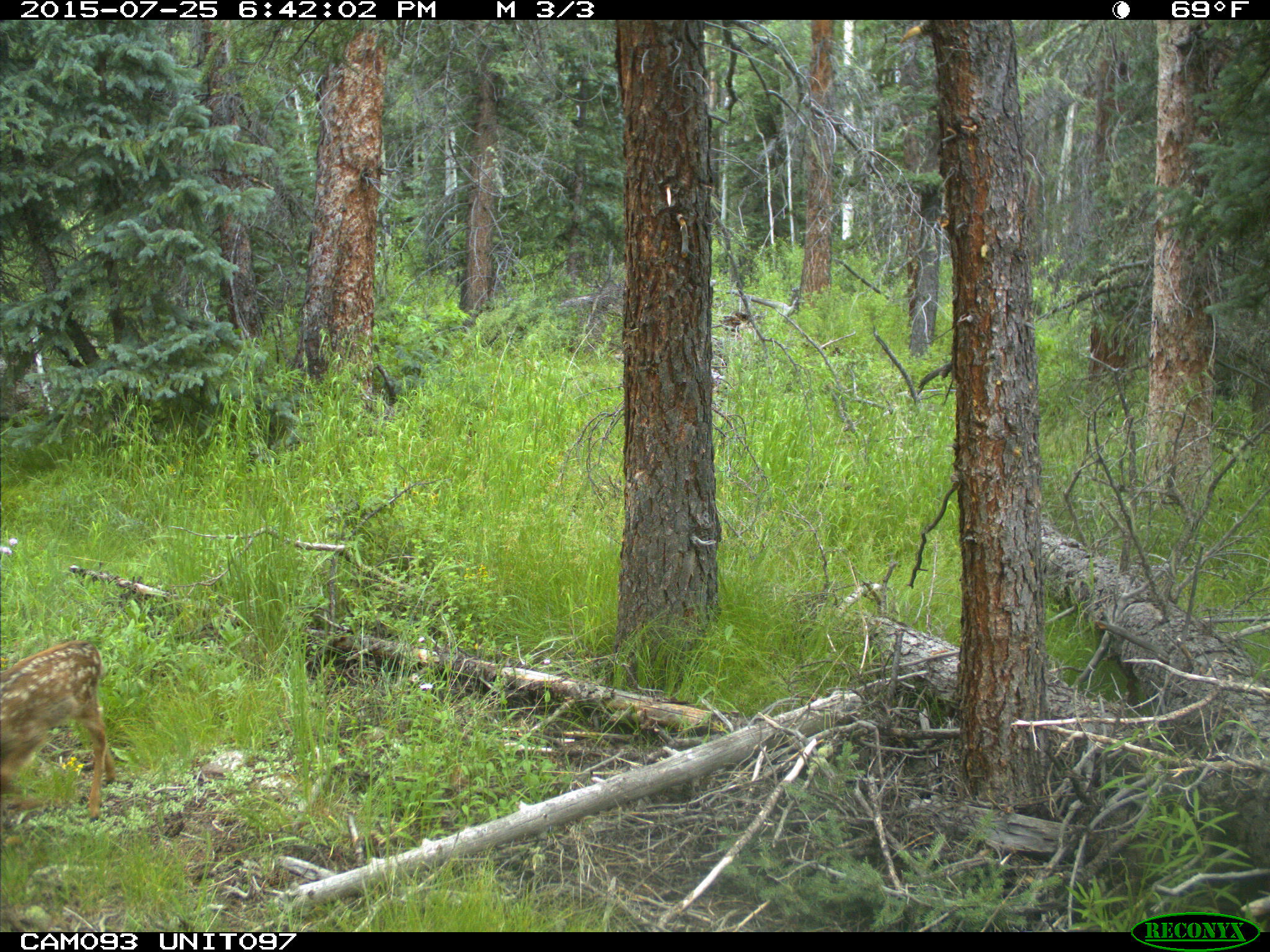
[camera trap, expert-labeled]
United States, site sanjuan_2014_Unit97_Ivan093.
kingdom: Animalia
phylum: Chordata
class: Mammalia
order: Artiodactyla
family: Cervidae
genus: Odocoileus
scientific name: Odocoileus hemionus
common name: mule deer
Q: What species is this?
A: Odocoileus hemionus (mule deer).